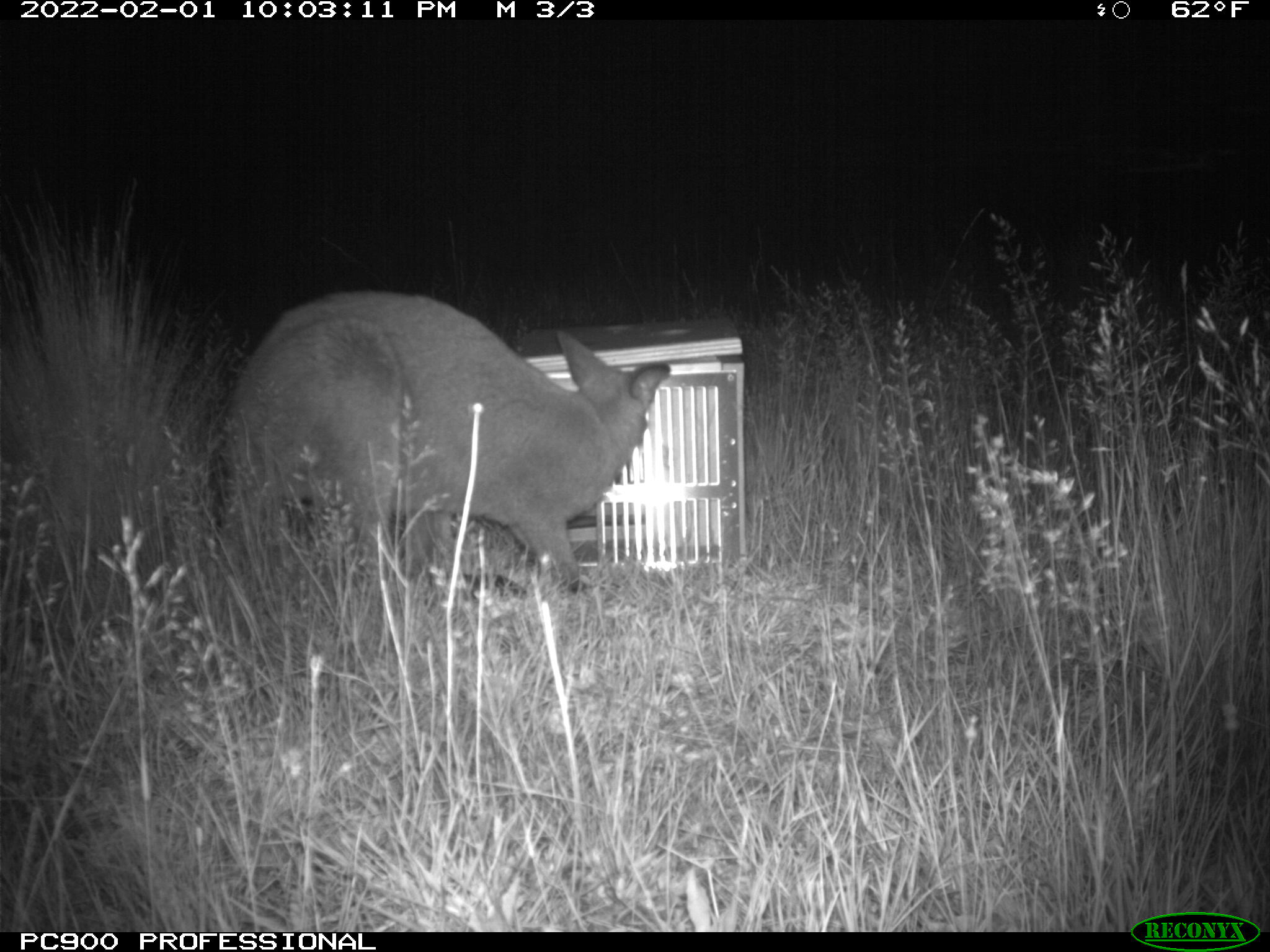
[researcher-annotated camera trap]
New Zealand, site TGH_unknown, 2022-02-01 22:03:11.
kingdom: Animalia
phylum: Chordata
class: Mammalia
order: Diprotodontia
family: Macropodidae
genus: Notamacropus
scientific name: Notamacropus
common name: wallaby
Wallaby (Notamacropus).